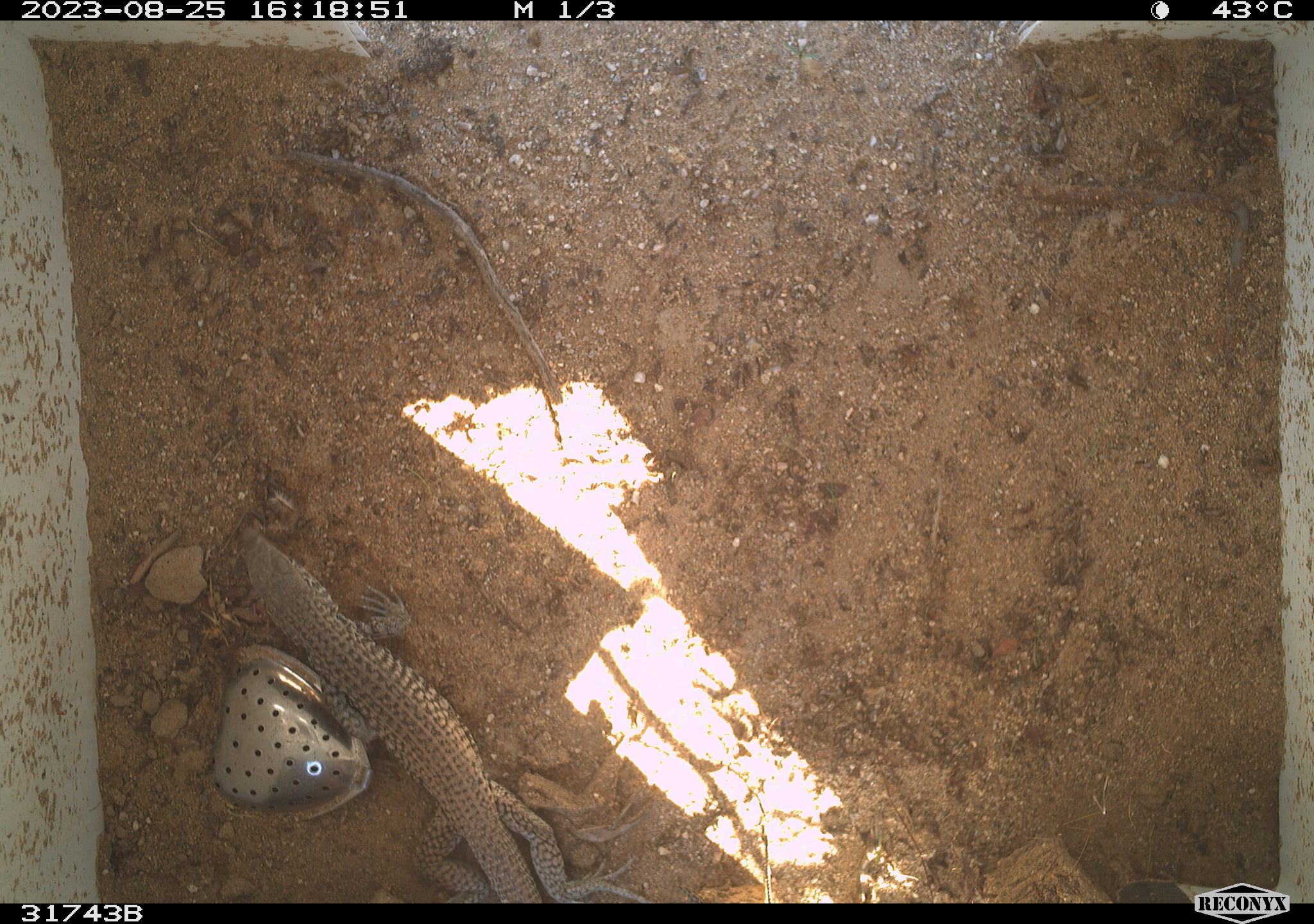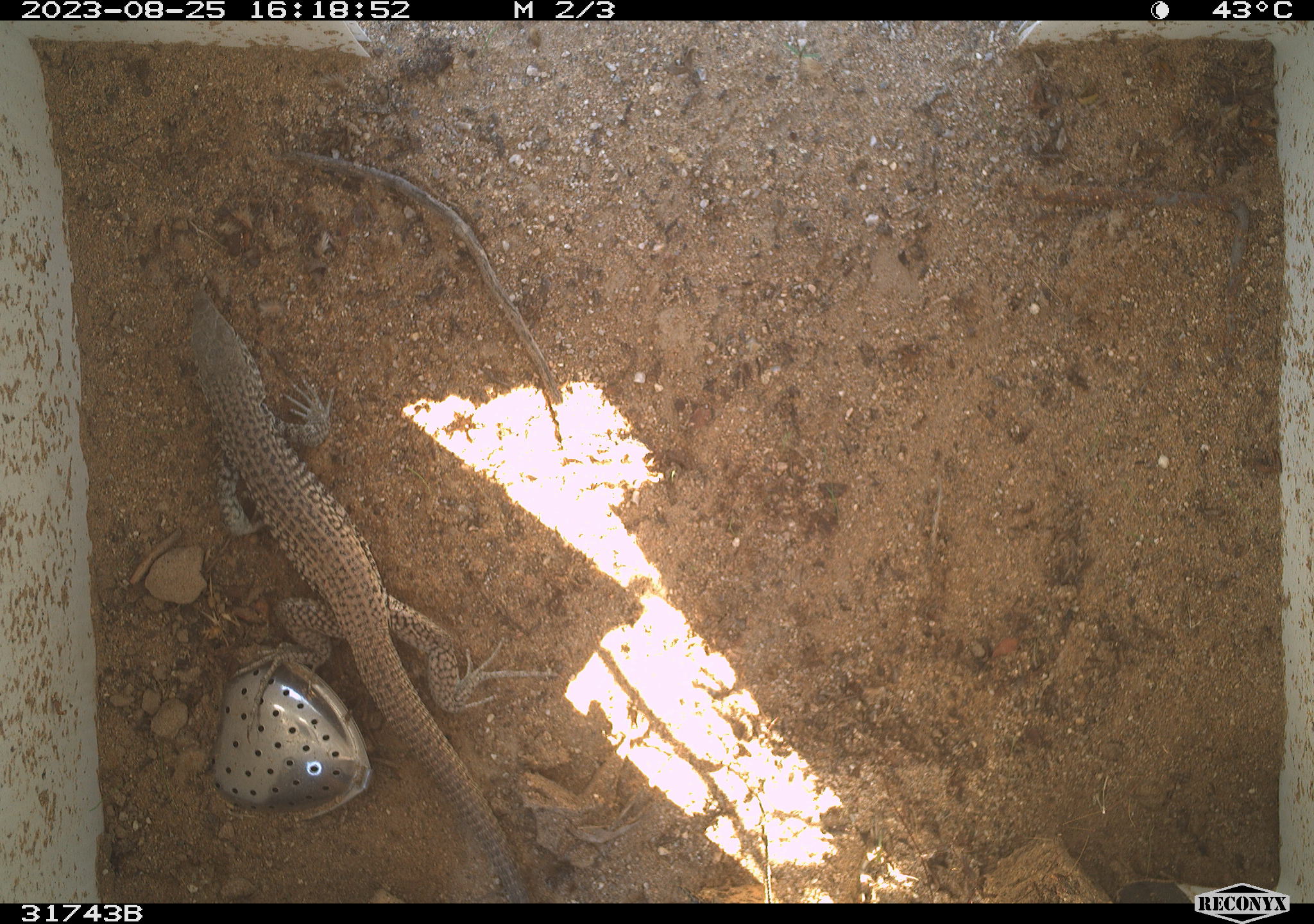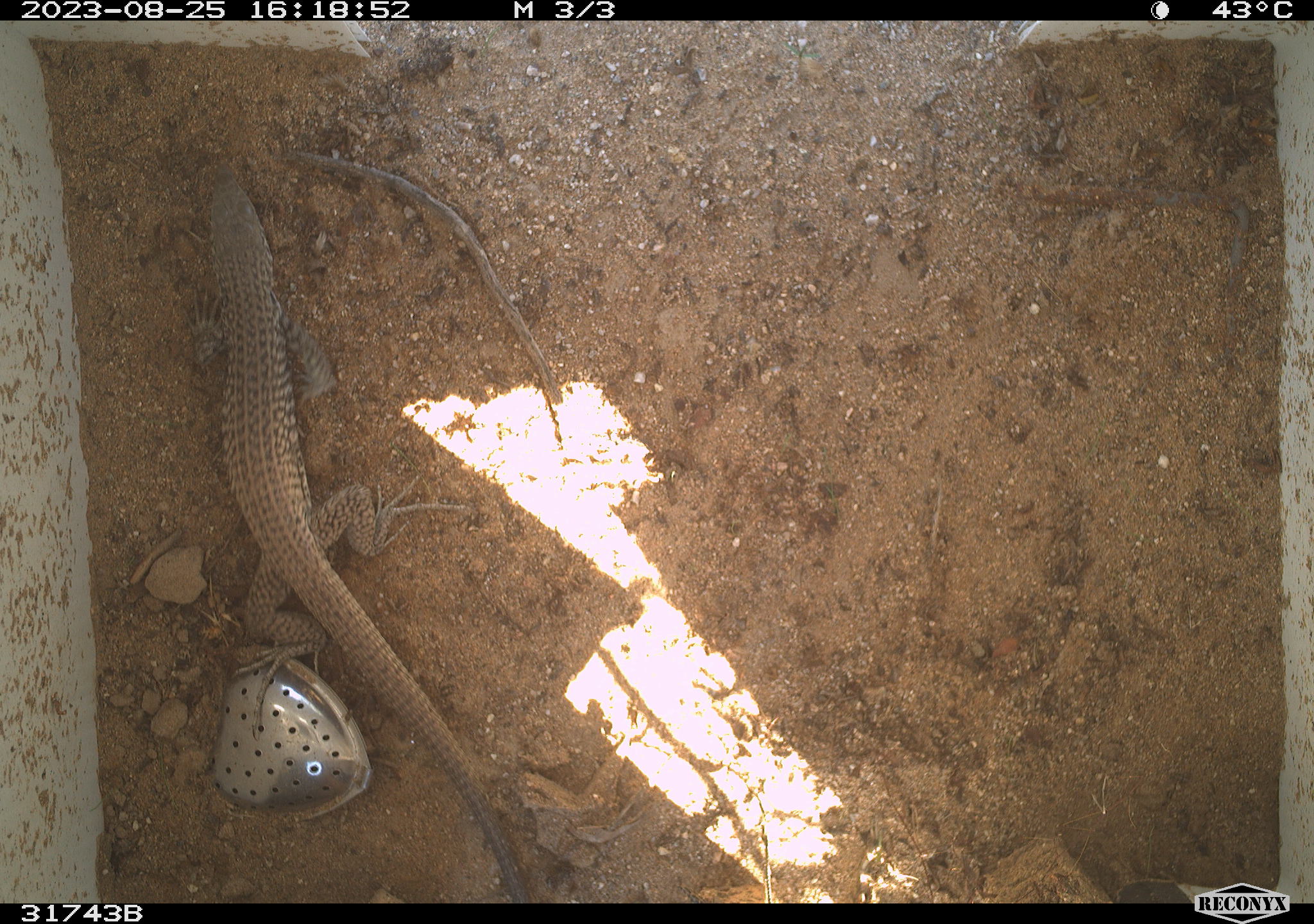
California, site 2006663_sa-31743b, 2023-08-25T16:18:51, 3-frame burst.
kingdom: Animalia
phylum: Chordata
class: Reptilia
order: Squamata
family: Teiidae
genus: Aspidoscelis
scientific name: Aspidoscelis tigris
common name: western whiptail